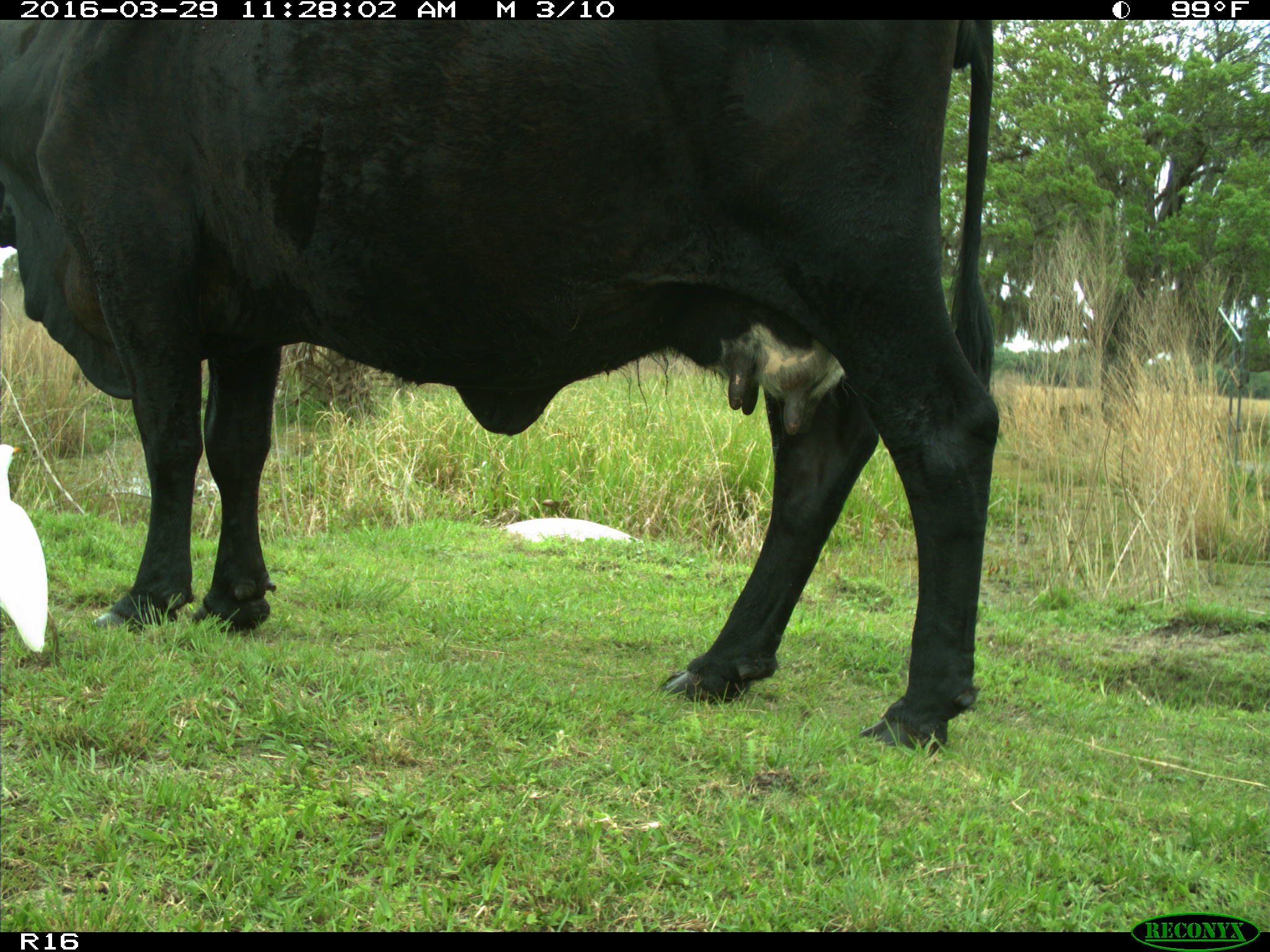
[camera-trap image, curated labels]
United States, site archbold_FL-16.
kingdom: Animalia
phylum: Chordata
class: Mammalia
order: Artiodactyla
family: Bovidae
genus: Bos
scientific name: Bos taurus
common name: domestic cow